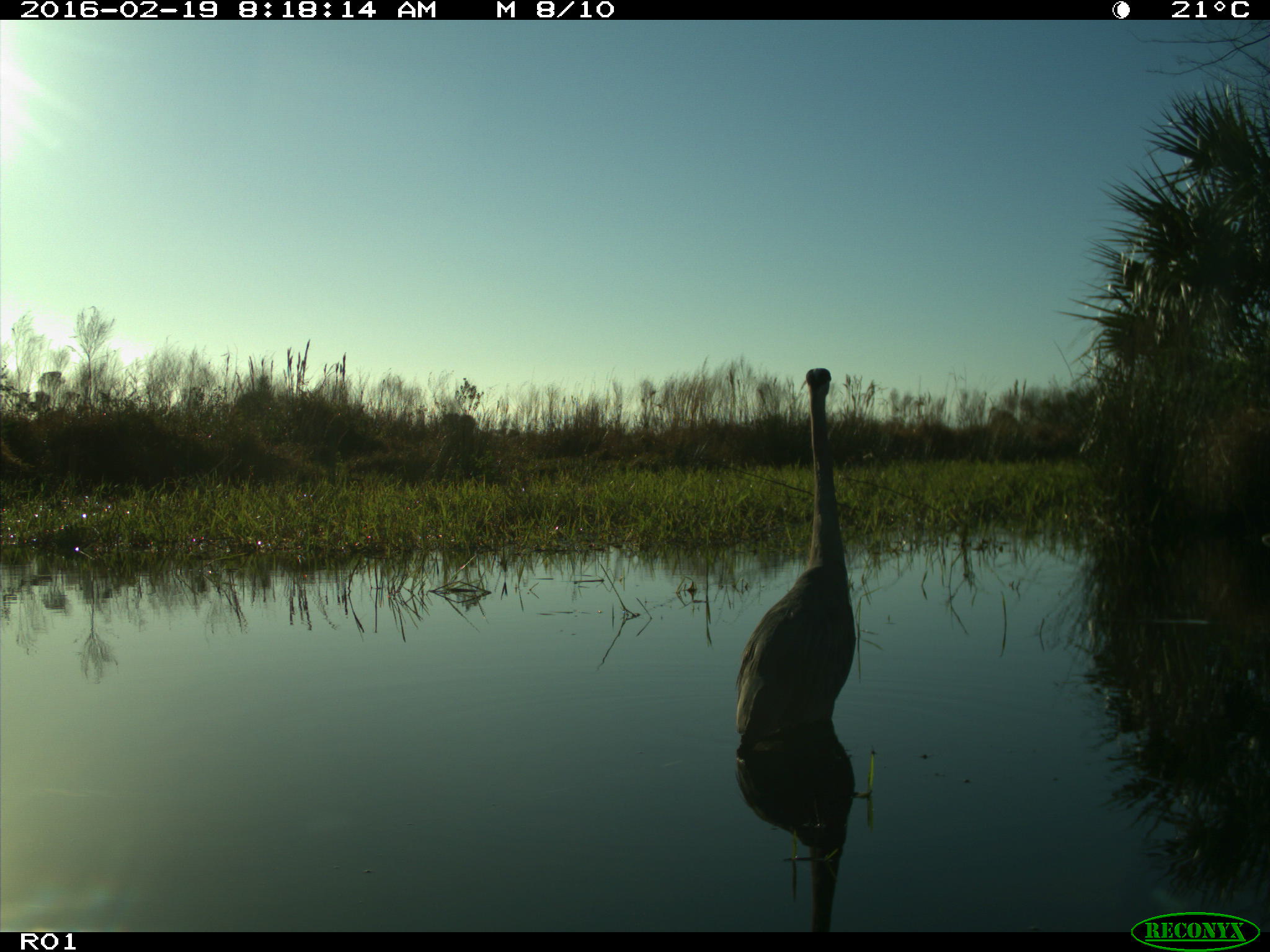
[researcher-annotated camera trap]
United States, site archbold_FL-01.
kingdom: Animalia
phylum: Chordata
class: Aves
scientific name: Aves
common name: birds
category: unidentified bird